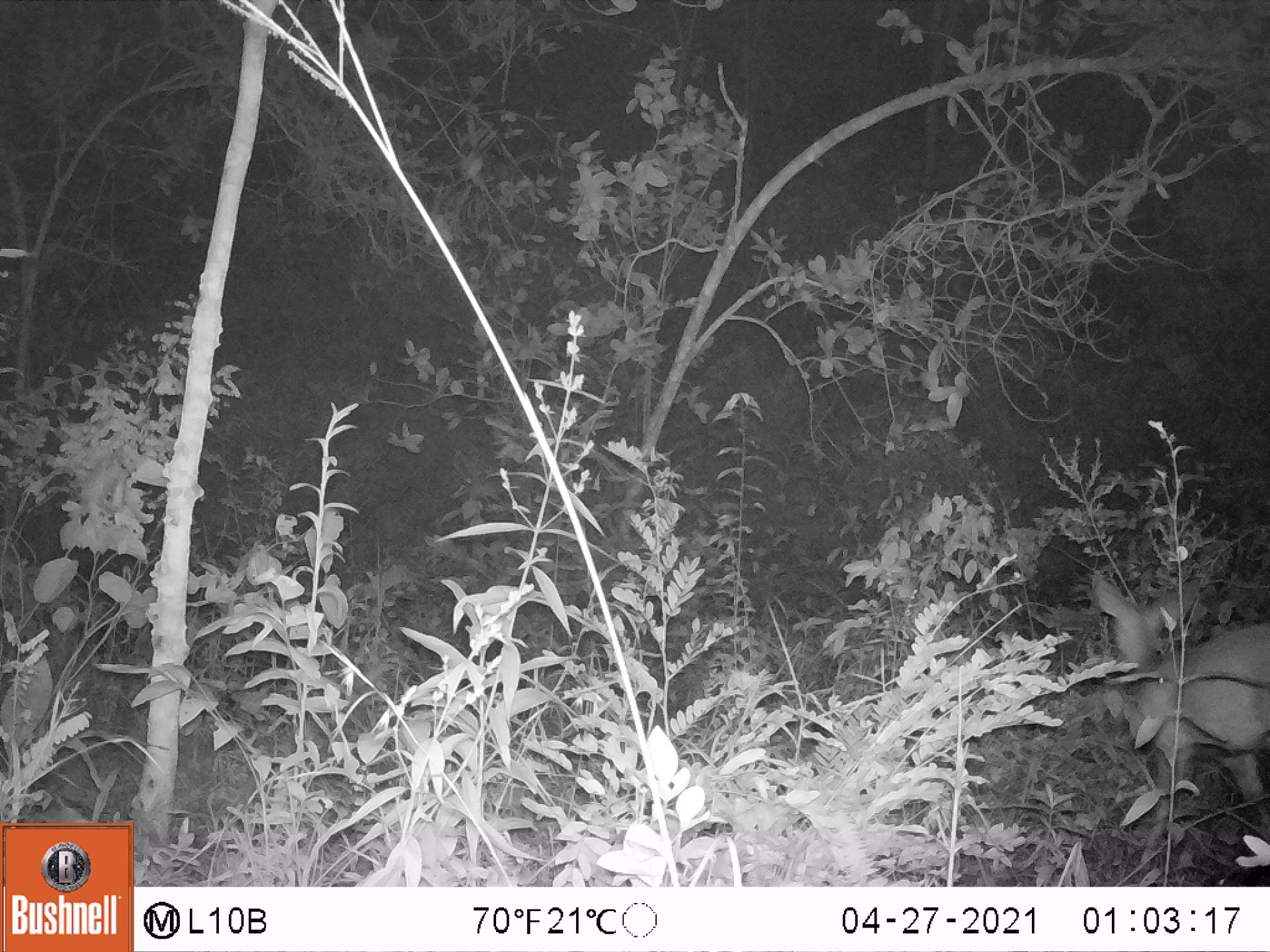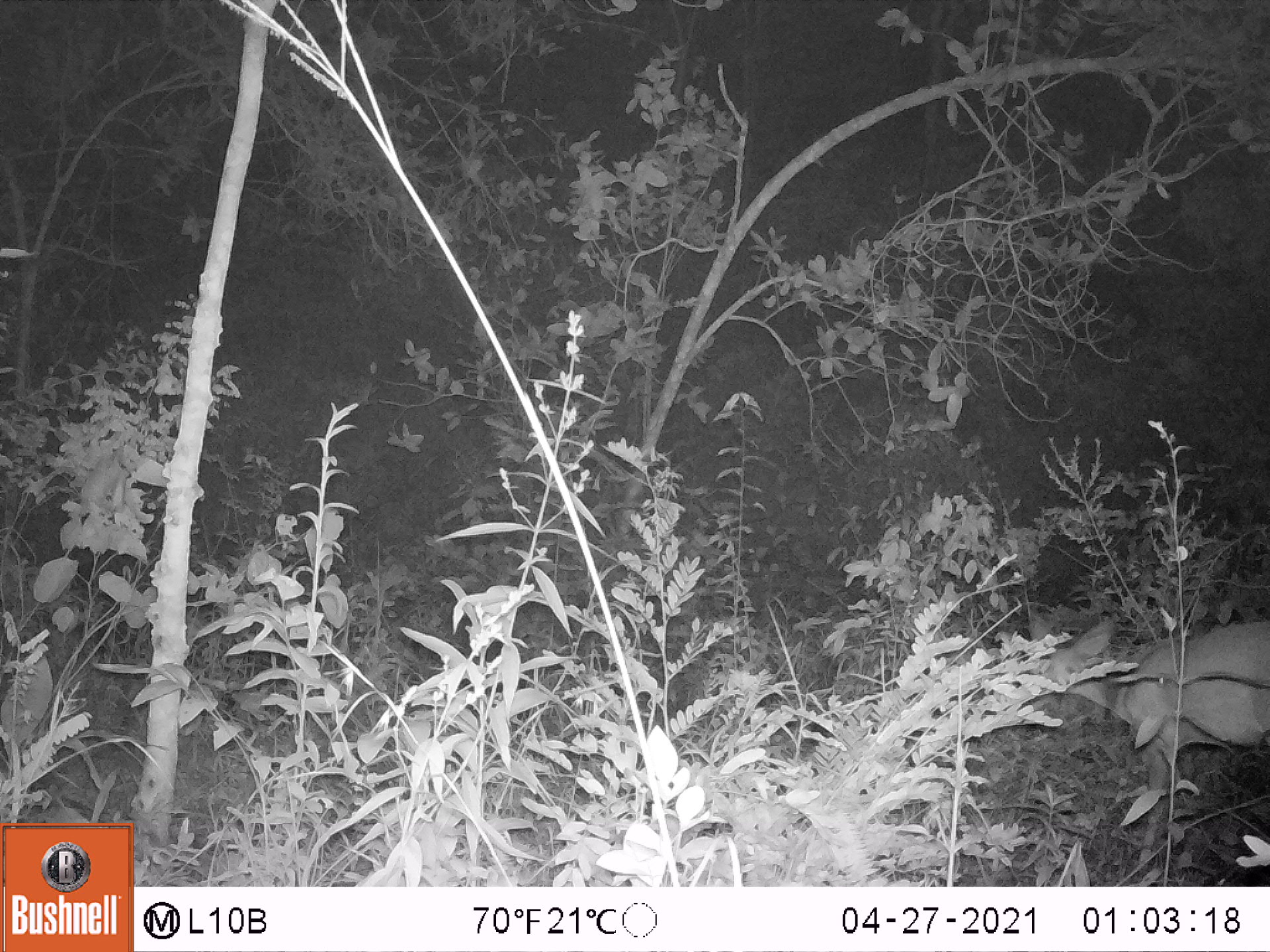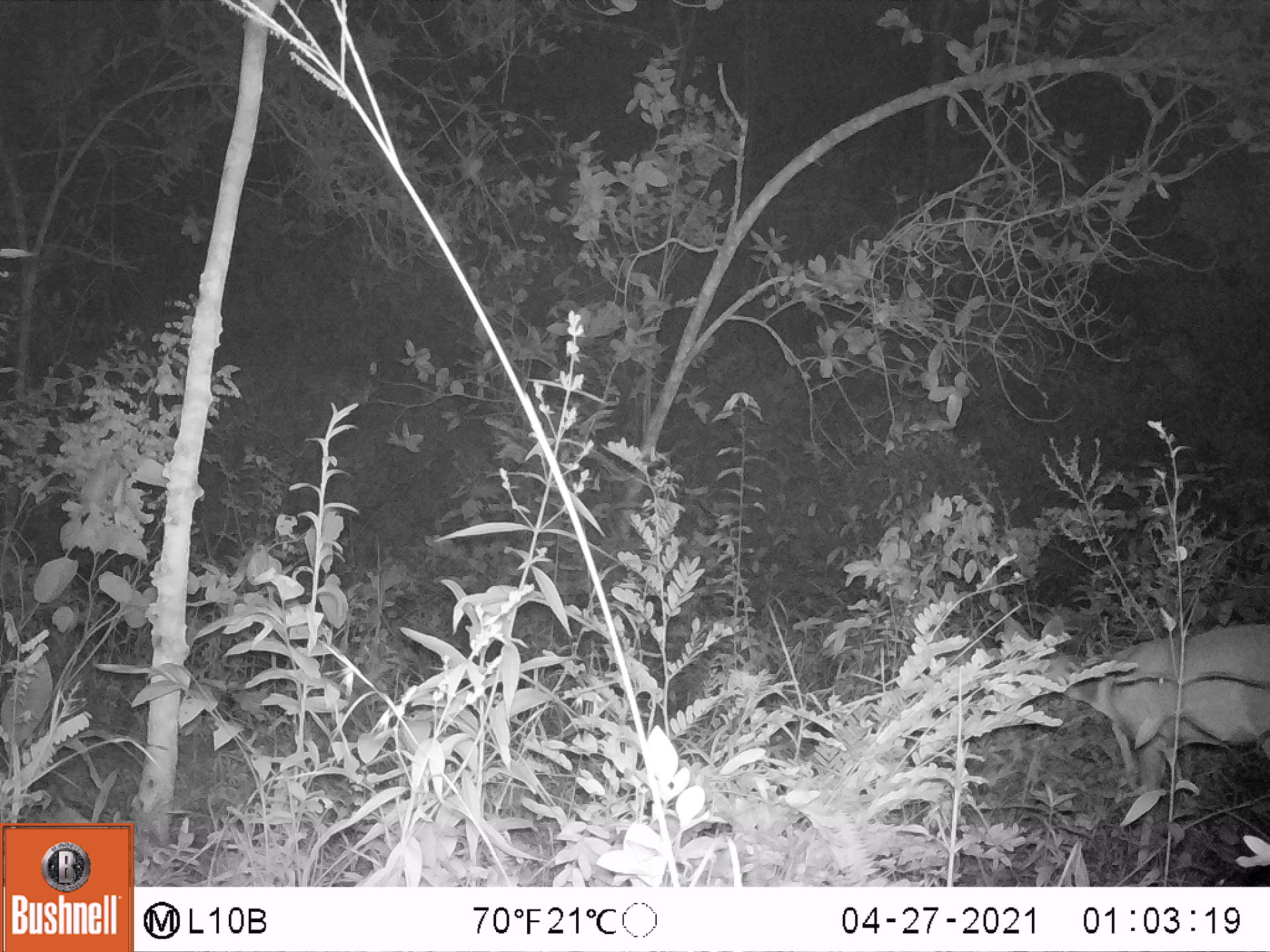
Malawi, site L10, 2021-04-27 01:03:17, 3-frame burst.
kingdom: Animalia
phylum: Chordata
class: Mammalia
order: Artiodactyla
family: Bovidae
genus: Tragelaphus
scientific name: Tragelaphus sylvaticus sylvaticus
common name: cape bushbuck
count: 1